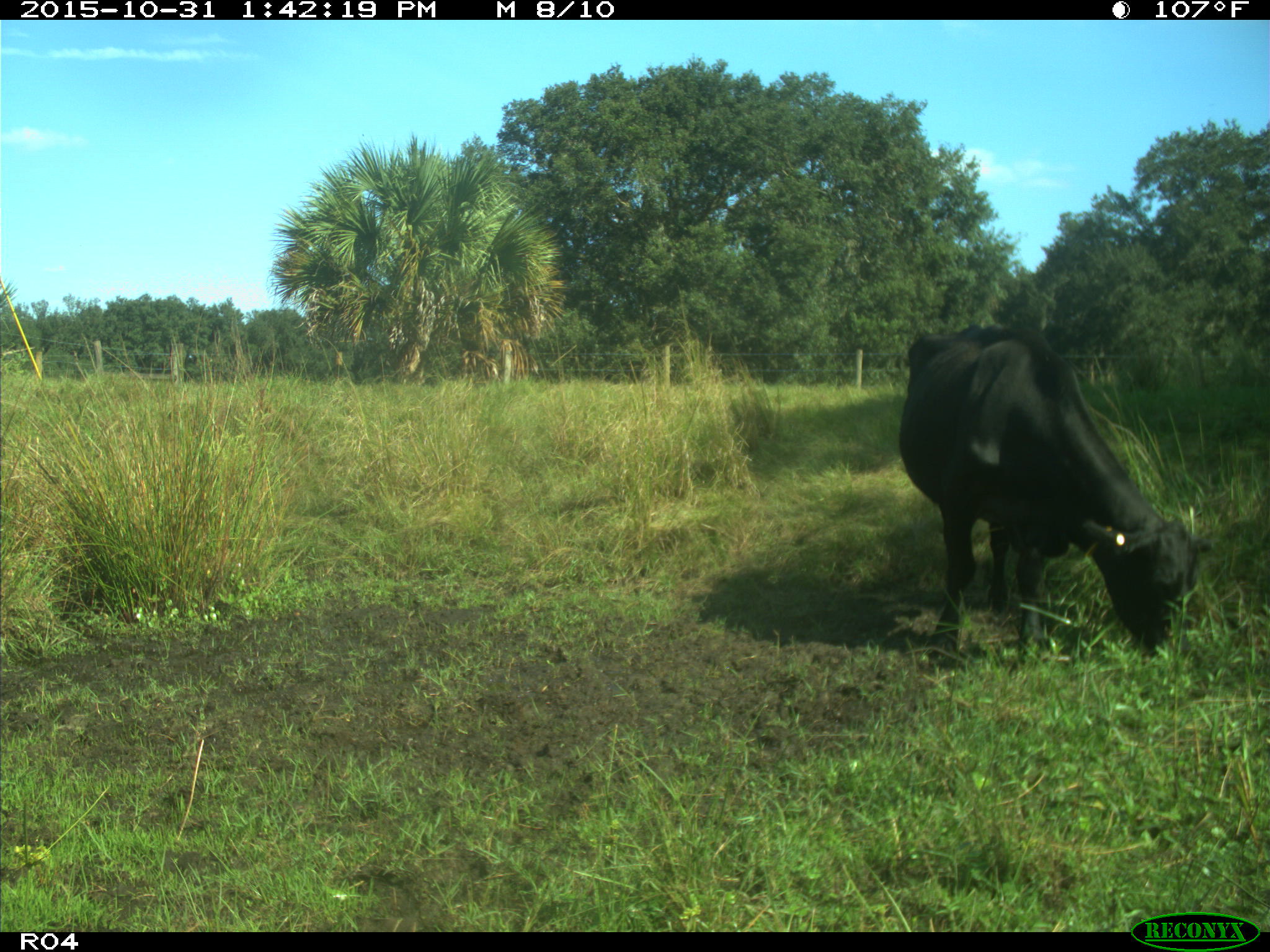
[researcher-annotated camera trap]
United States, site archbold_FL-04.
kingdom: Animalia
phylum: Chordata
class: Mammalia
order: Artiodactyla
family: Bovidae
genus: Bos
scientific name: Bos taurus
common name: domestic cow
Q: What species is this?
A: Bos taurus (domestic cow).